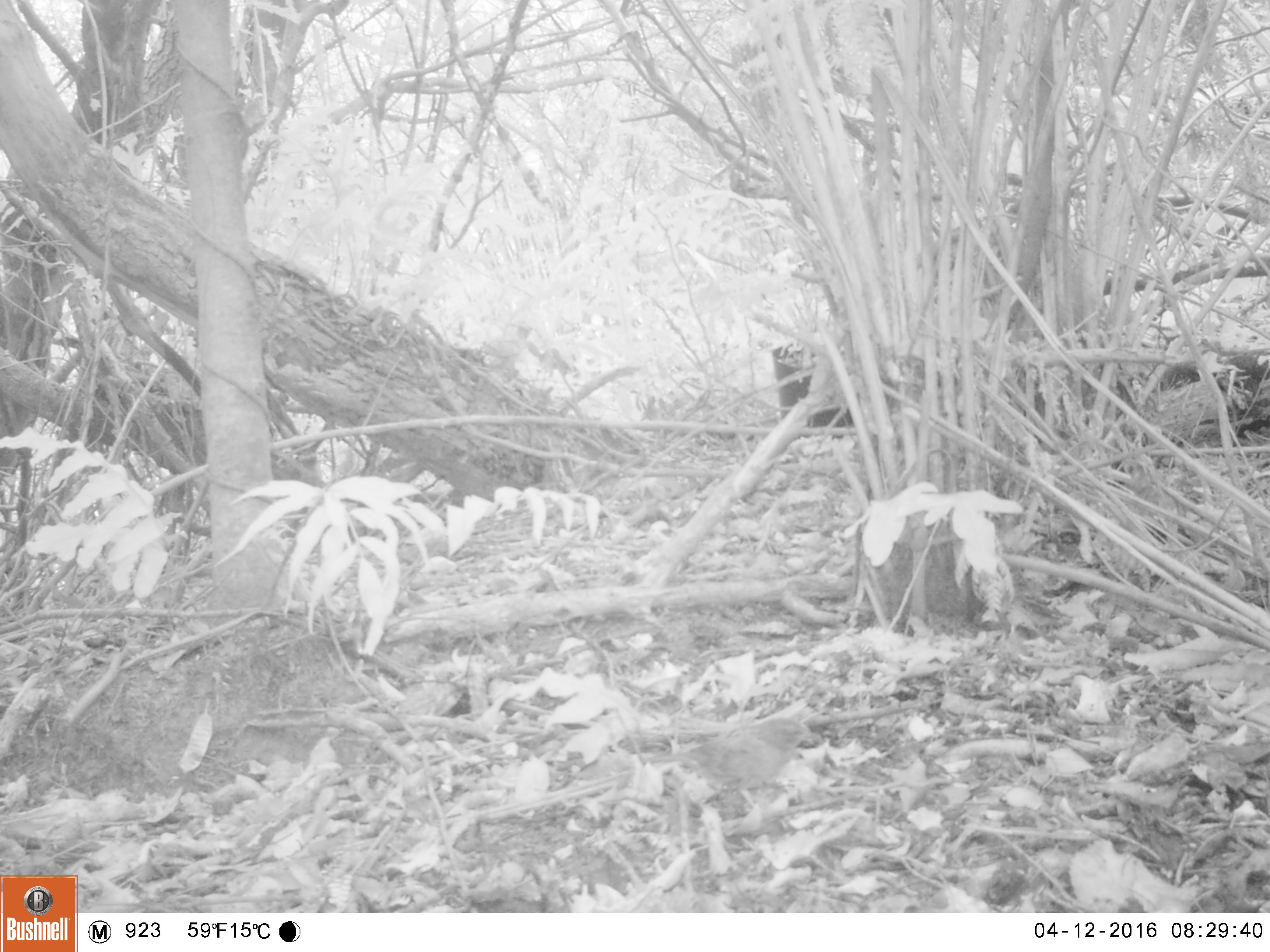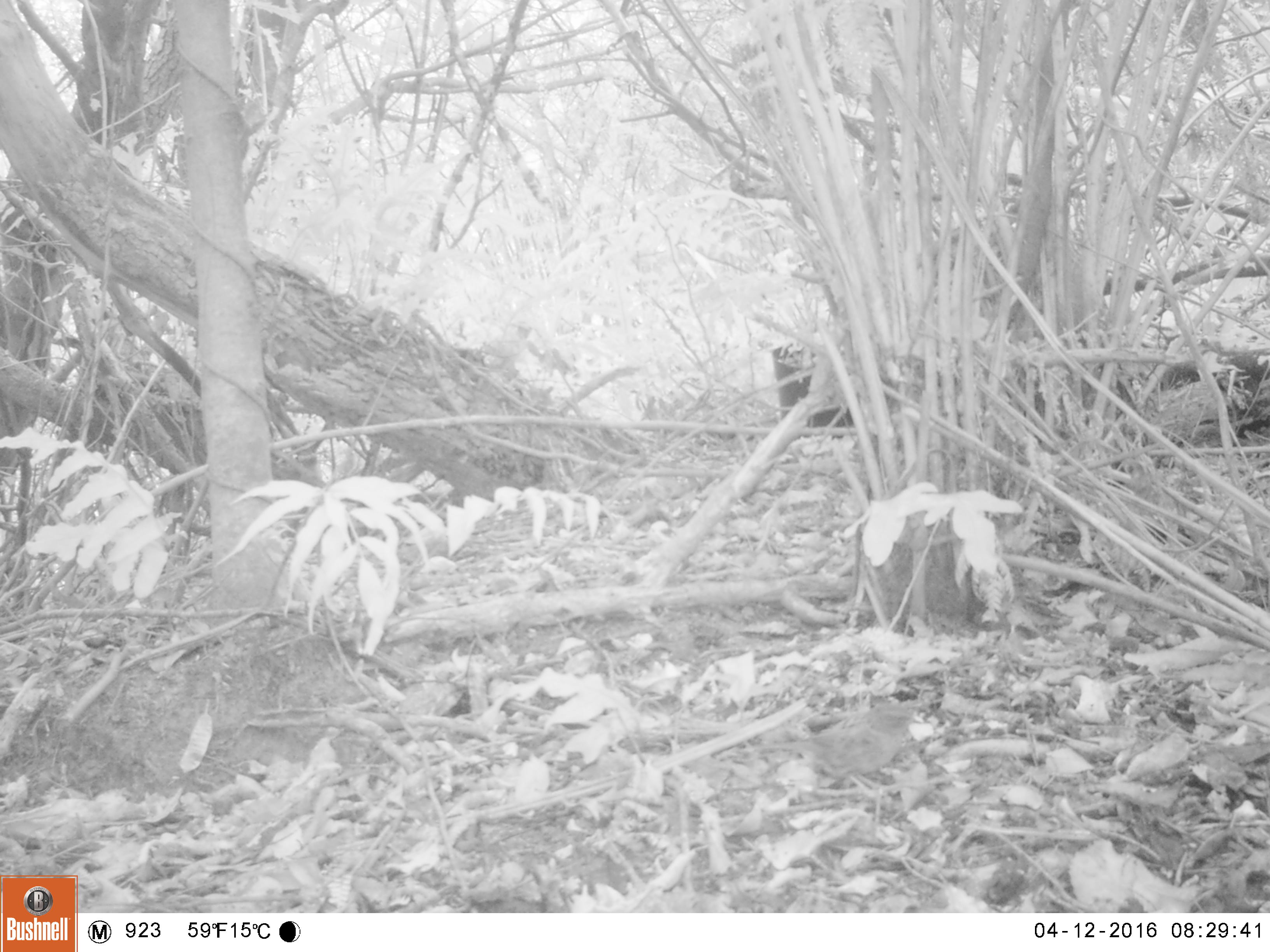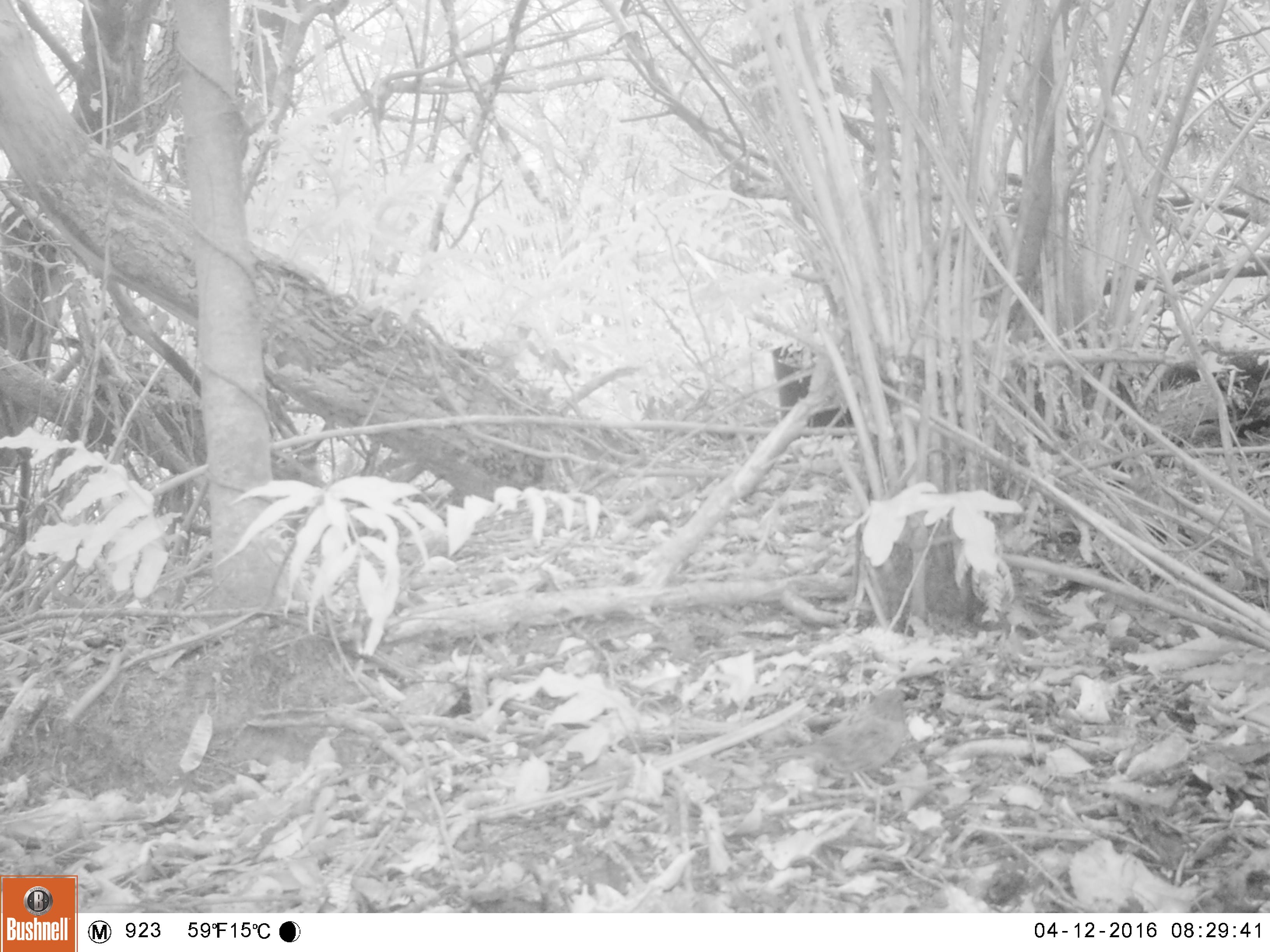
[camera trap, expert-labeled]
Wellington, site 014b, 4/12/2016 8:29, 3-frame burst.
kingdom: Animalia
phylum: Chordata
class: Aves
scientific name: Aves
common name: bird